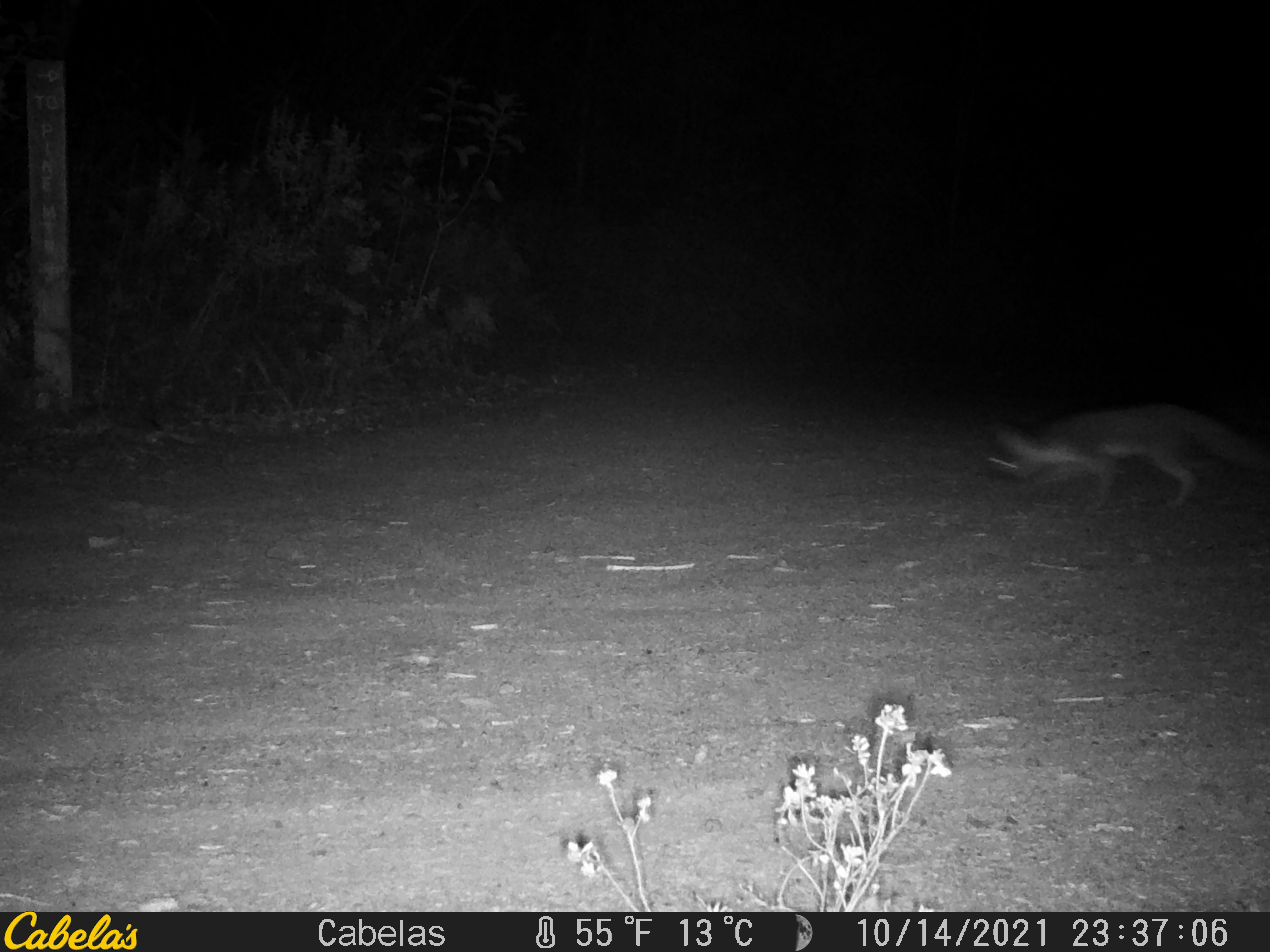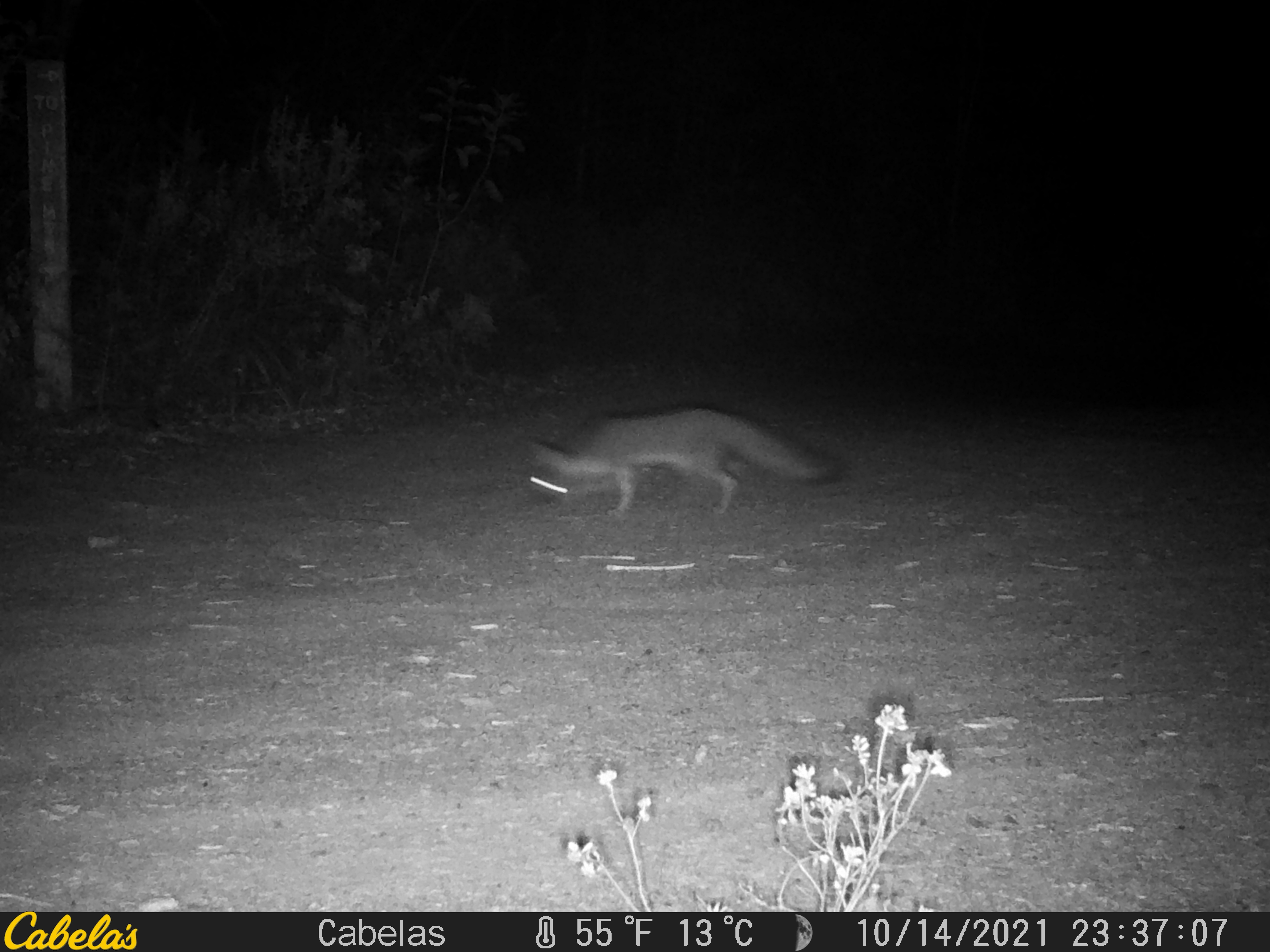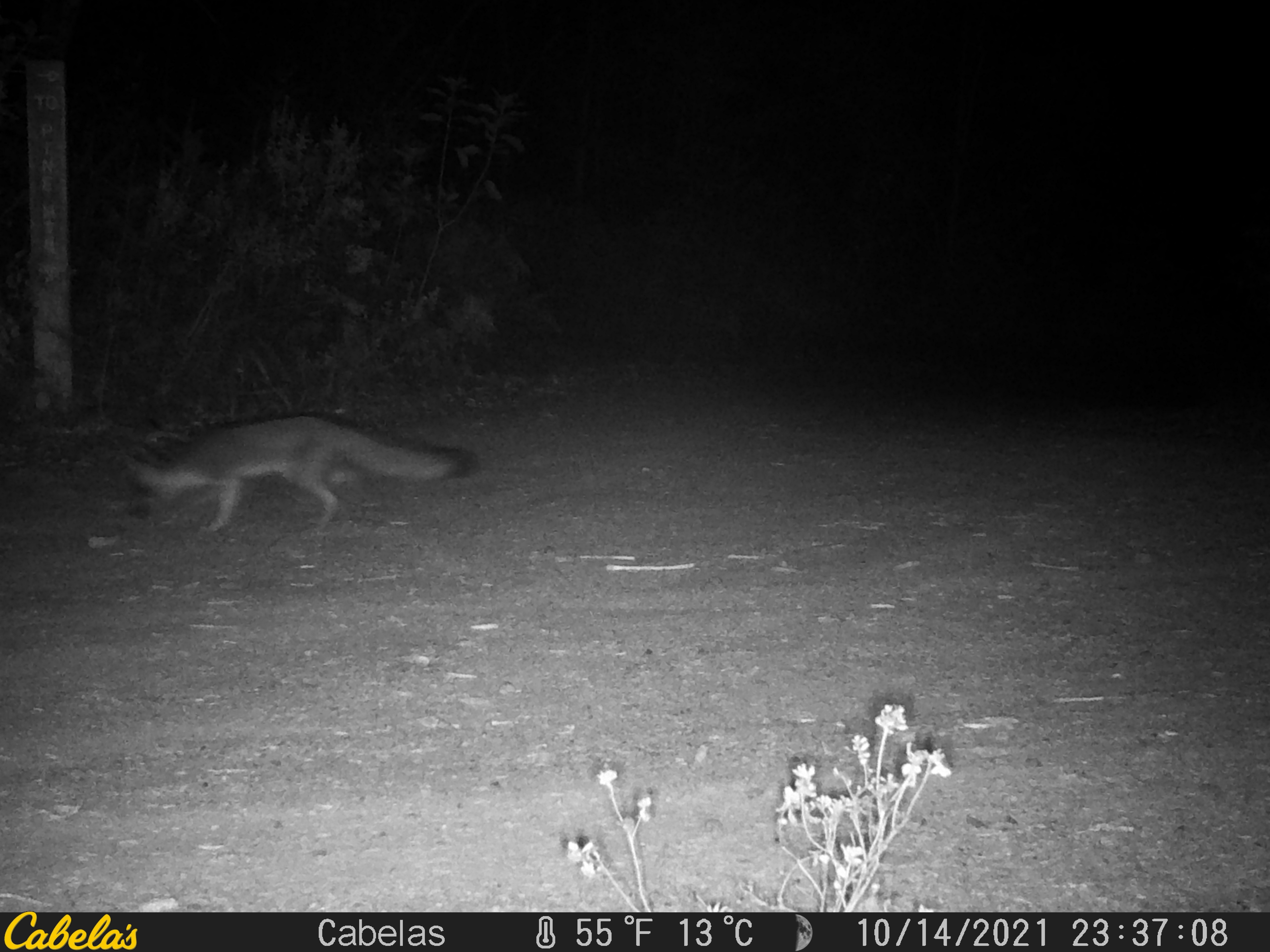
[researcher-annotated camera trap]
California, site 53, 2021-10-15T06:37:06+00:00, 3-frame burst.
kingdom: Animalia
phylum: Chordata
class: Mammalia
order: Carnivora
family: Canidae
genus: Urocyon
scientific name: Urocyon cinereoargenteus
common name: gray fox